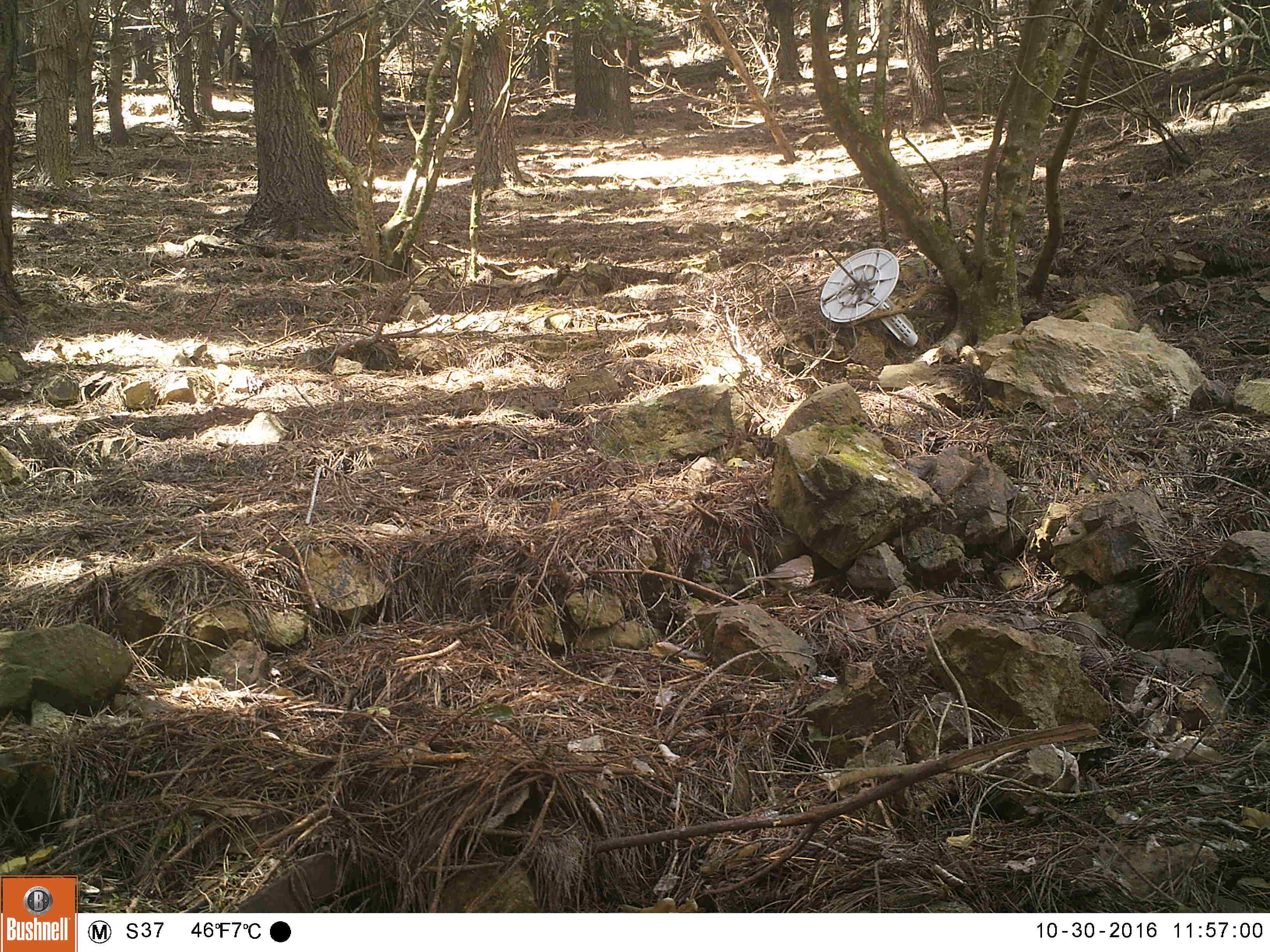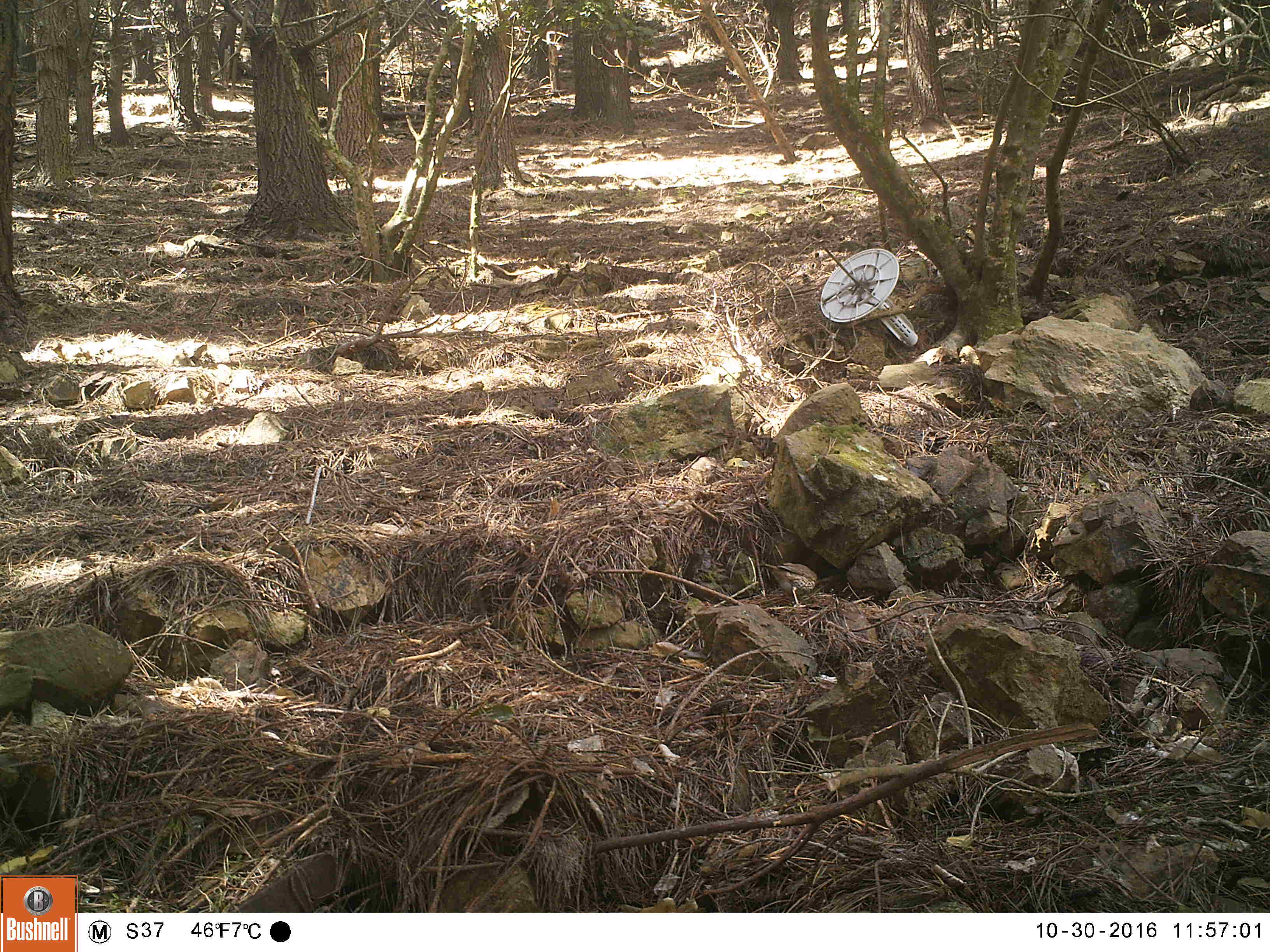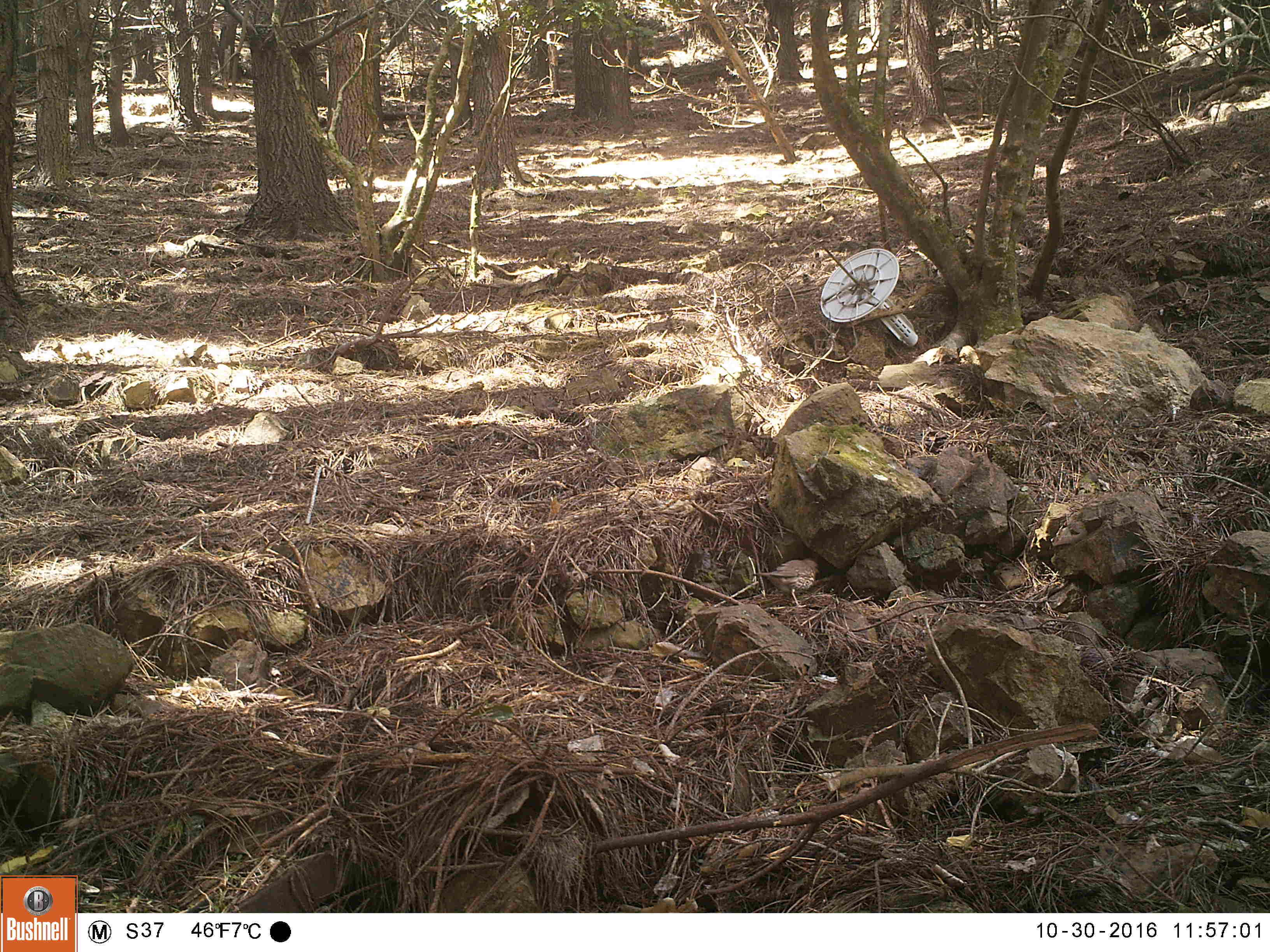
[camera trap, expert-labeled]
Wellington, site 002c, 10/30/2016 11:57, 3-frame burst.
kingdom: Animalia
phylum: Chordata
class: Aves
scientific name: Aves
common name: bird